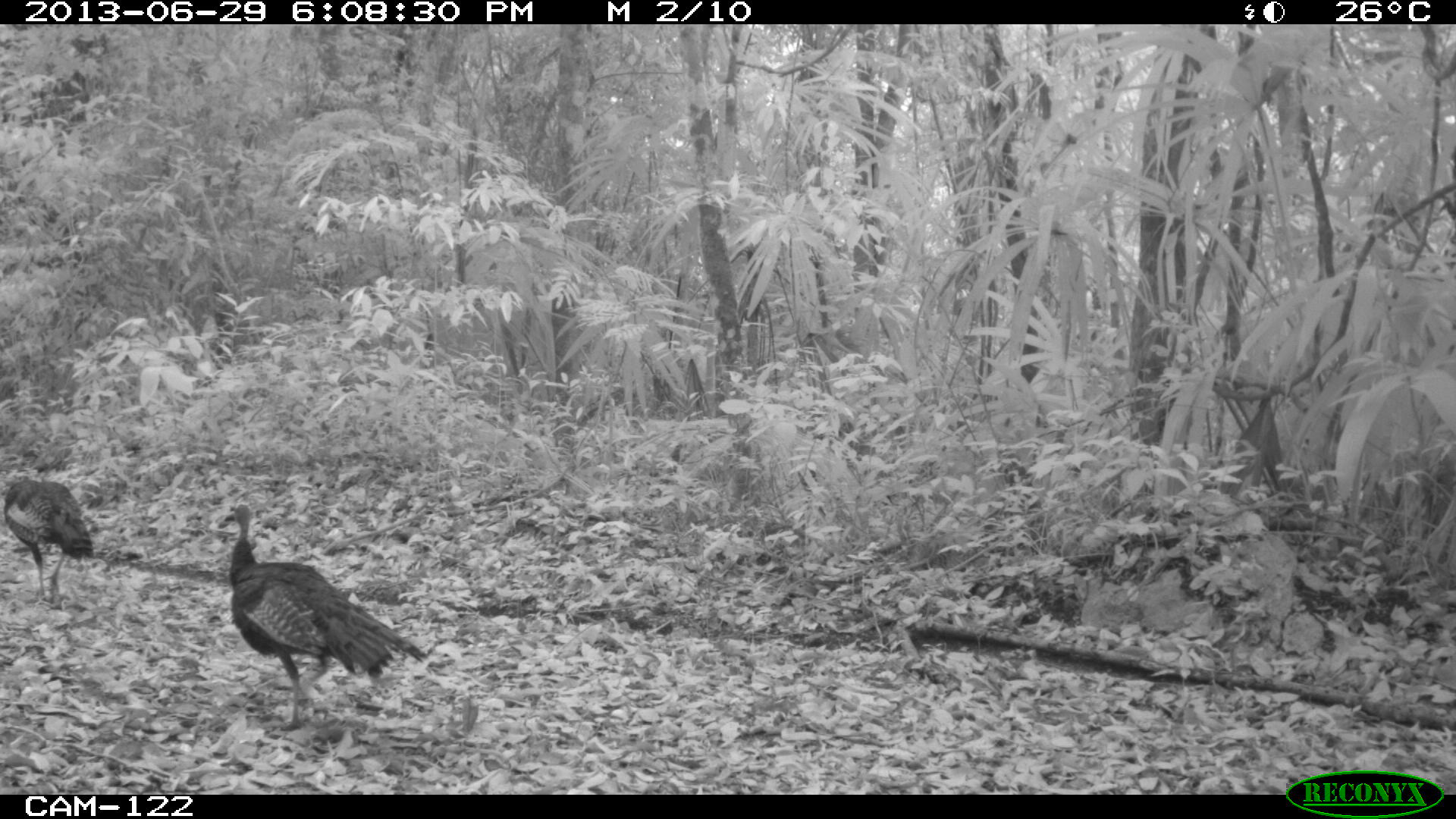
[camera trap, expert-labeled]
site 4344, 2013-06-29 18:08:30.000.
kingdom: Animalia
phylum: Chordata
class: Aves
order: Galliformes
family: Phasianidae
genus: Meleagris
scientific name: Meleagris ocellata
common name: ocellated turkey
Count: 2.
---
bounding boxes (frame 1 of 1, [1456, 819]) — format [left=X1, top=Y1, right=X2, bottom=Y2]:
meleagris ocellata: [left=214, top=502, right=430, bottom=731]; [left=0, top=471, right=100, bottom=610]